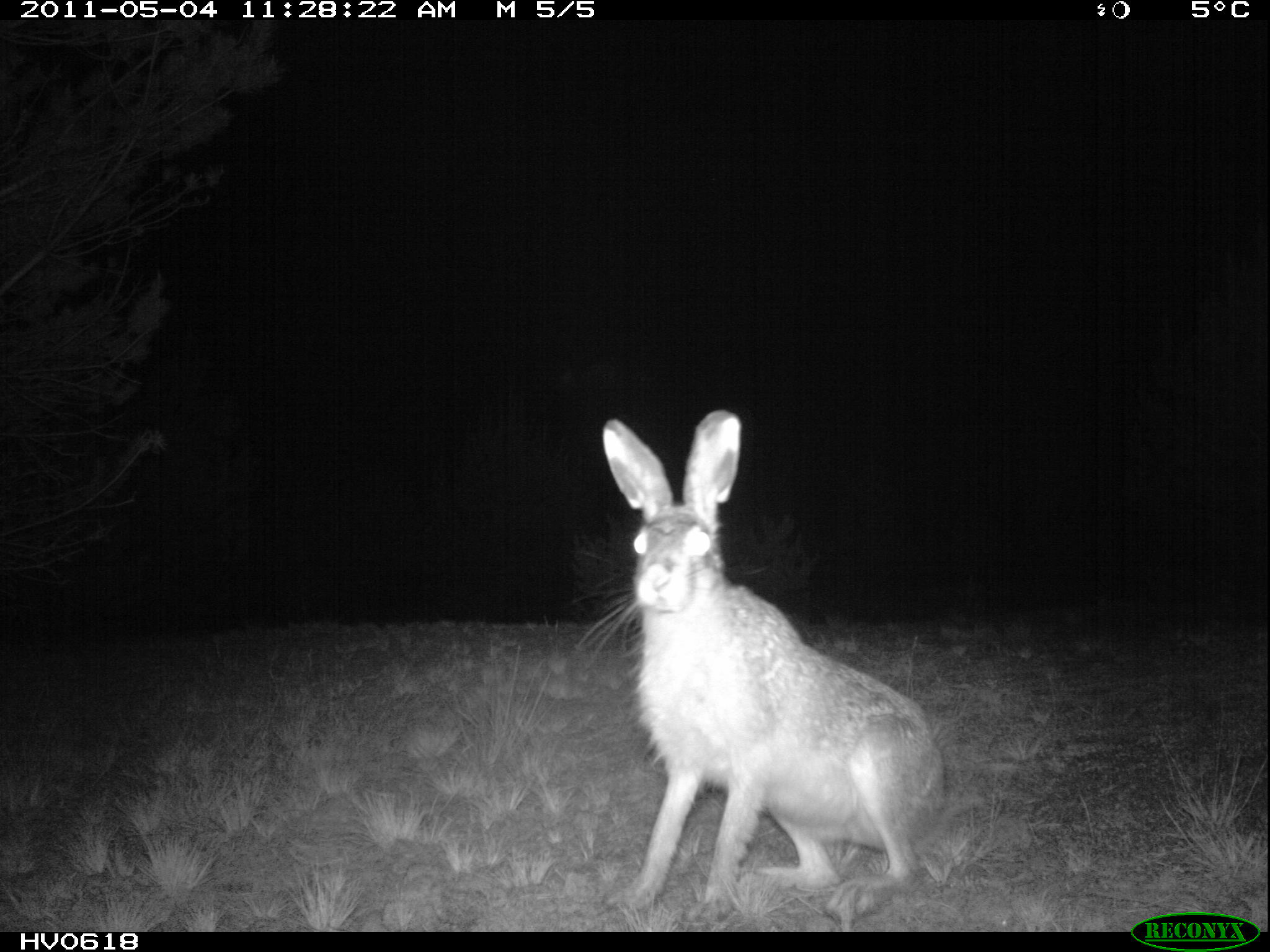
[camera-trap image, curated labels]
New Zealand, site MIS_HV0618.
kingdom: Animalia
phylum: Chordata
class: Mammalia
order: Lagomorpha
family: Leporidae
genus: Lepus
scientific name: Lepus europaeus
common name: brown hare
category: hare